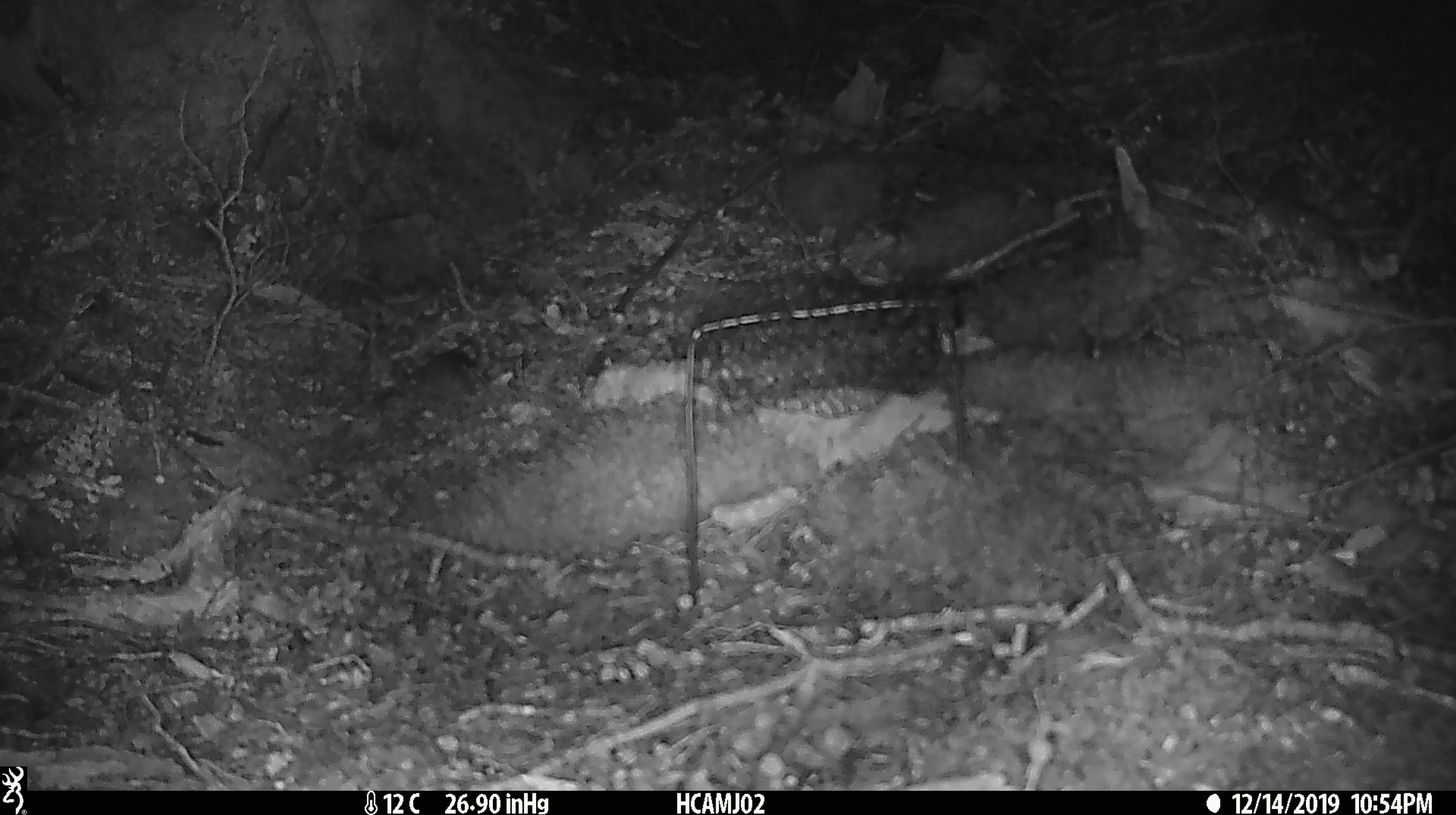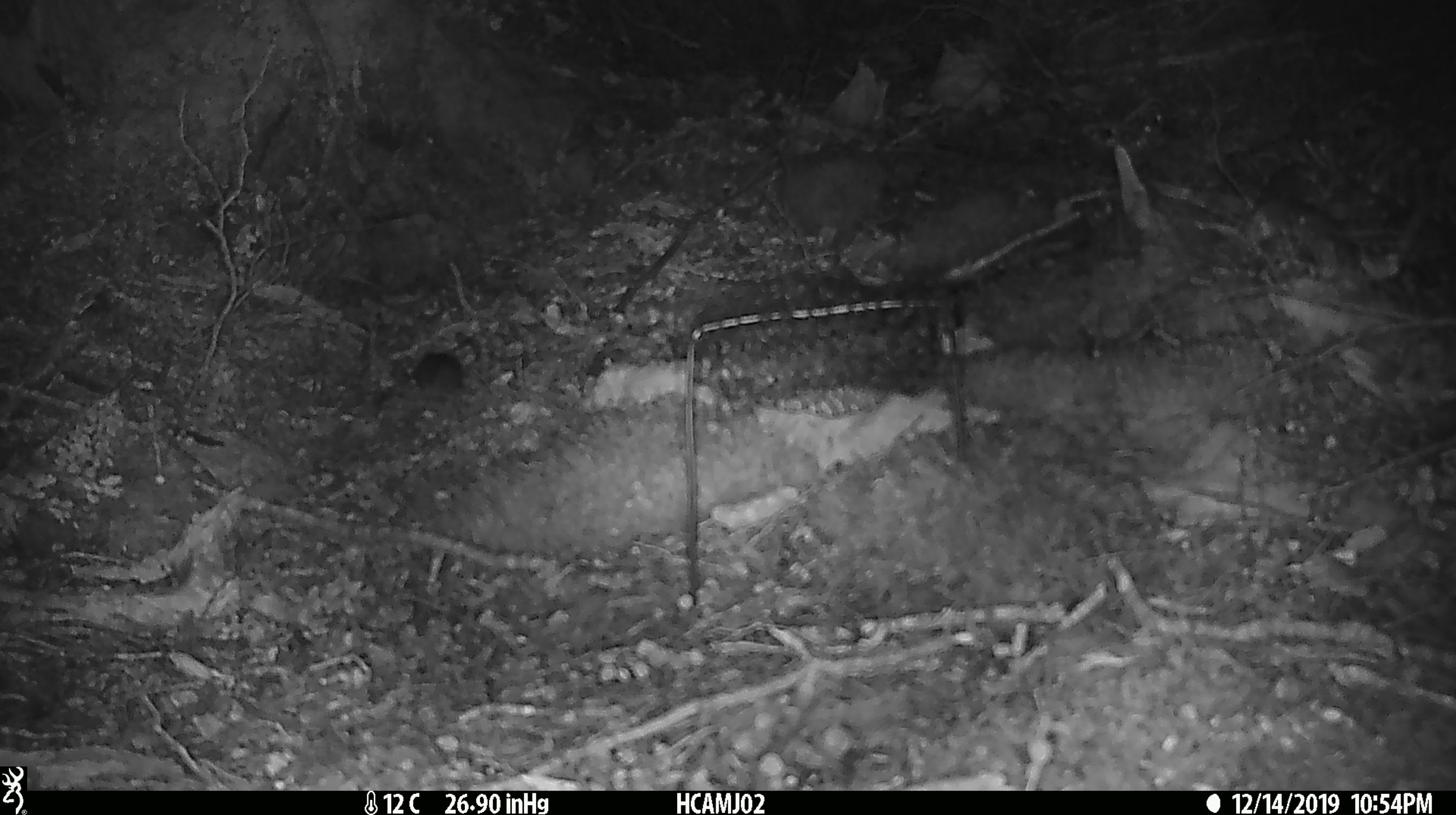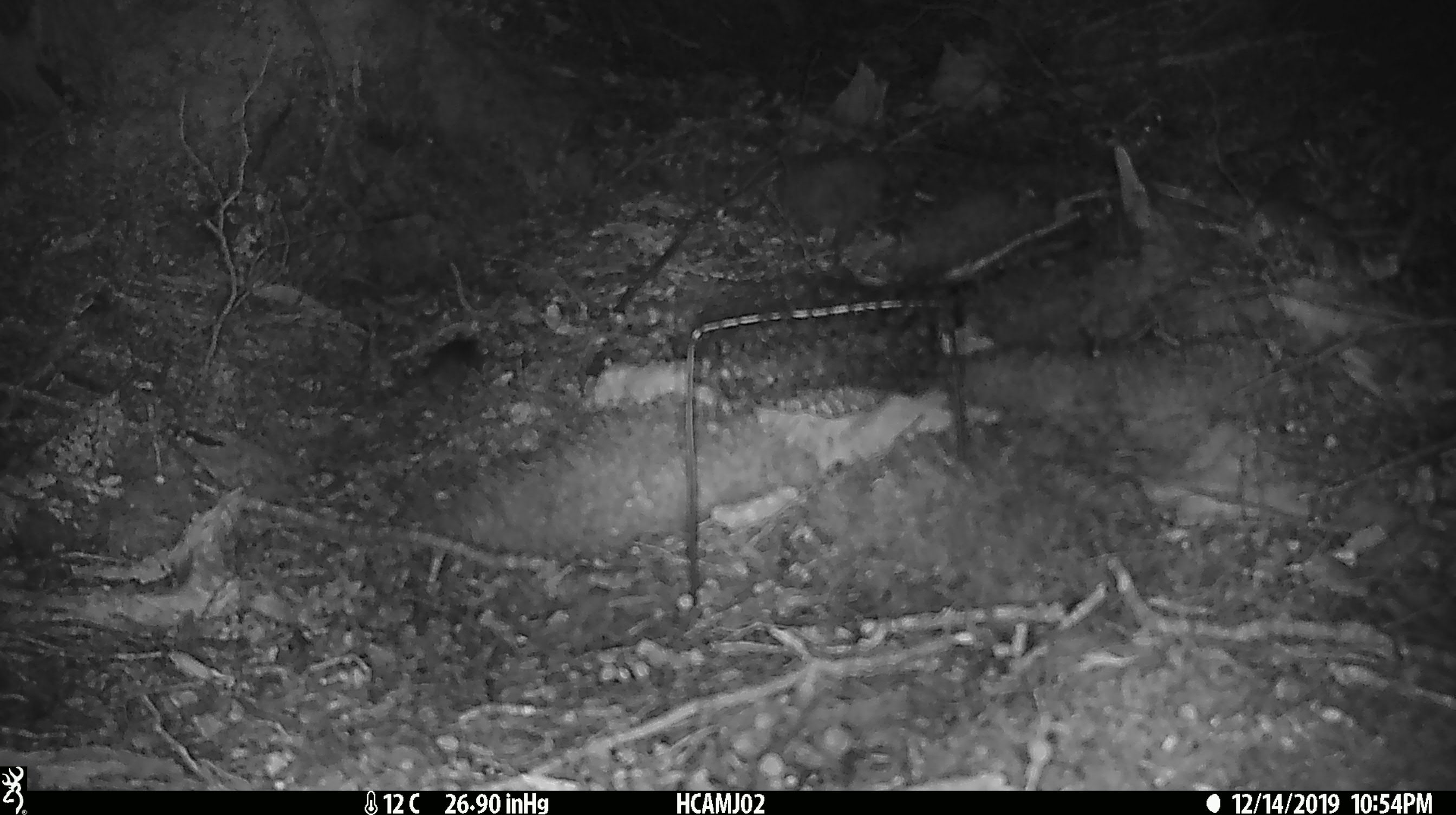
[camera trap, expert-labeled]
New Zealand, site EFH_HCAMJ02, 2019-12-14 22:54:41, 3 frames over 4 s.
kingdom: Animalia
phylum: Chordata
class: Mammalia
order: Rodentia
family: Muridae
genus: Mus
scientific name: Mus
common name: mouse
Mouse (Mus).